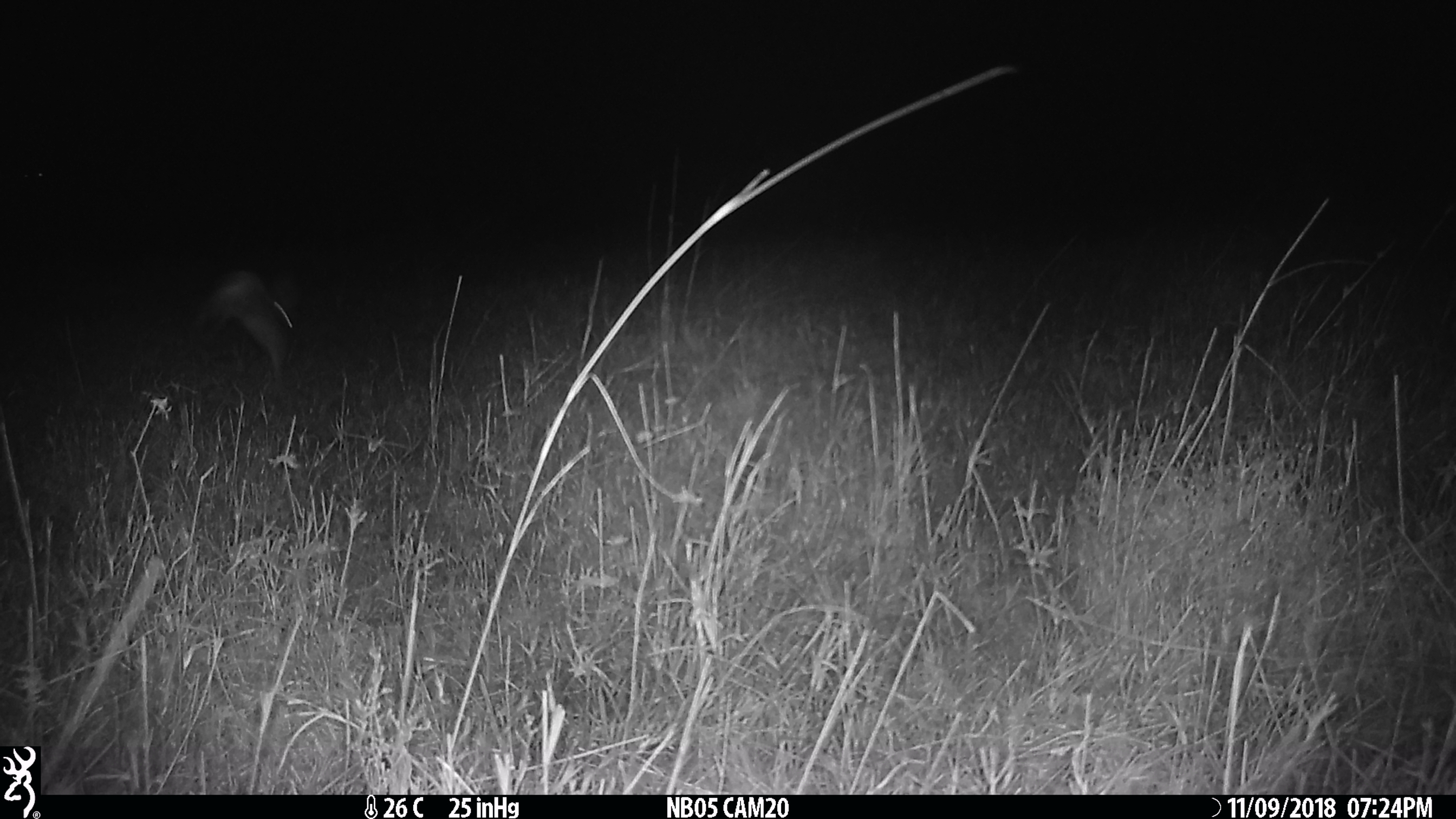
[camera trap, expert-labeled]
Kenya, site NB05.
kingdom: Animalia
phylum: Chordata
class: Mammalia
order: Lagomorpha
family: Leporidae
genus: Lepus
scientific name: Lepus capensis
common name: cape hare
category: hare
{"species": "hare (cape hare) (Lepus capensis)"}